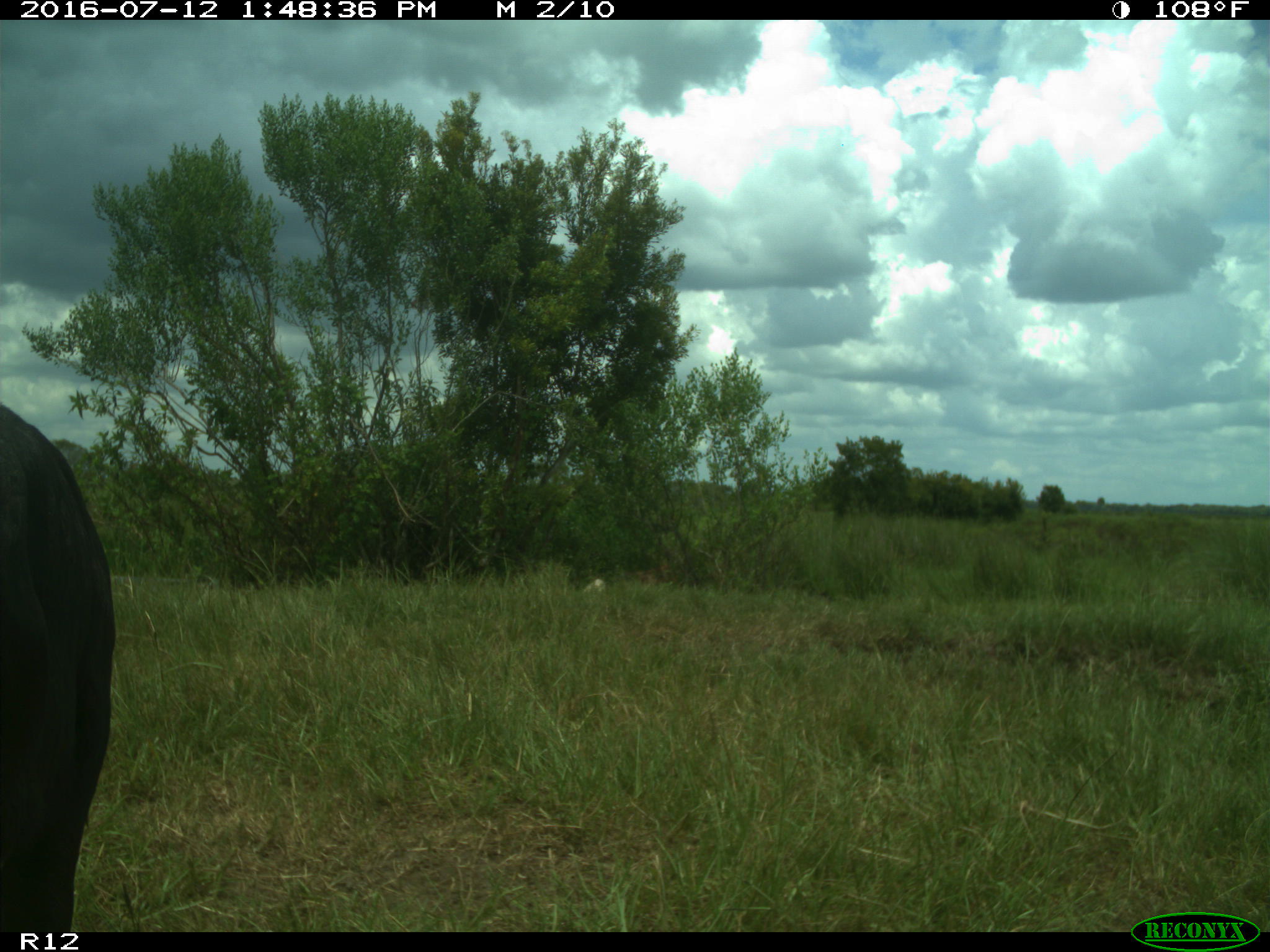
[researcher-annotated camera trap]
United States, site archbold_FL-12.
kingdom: Animalia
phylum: Chordata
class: Mammalia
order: Artiodactyla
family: Bovidae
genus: Bos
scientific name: Bos taurus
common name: domestic cow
Bos taurus (domestic cow).